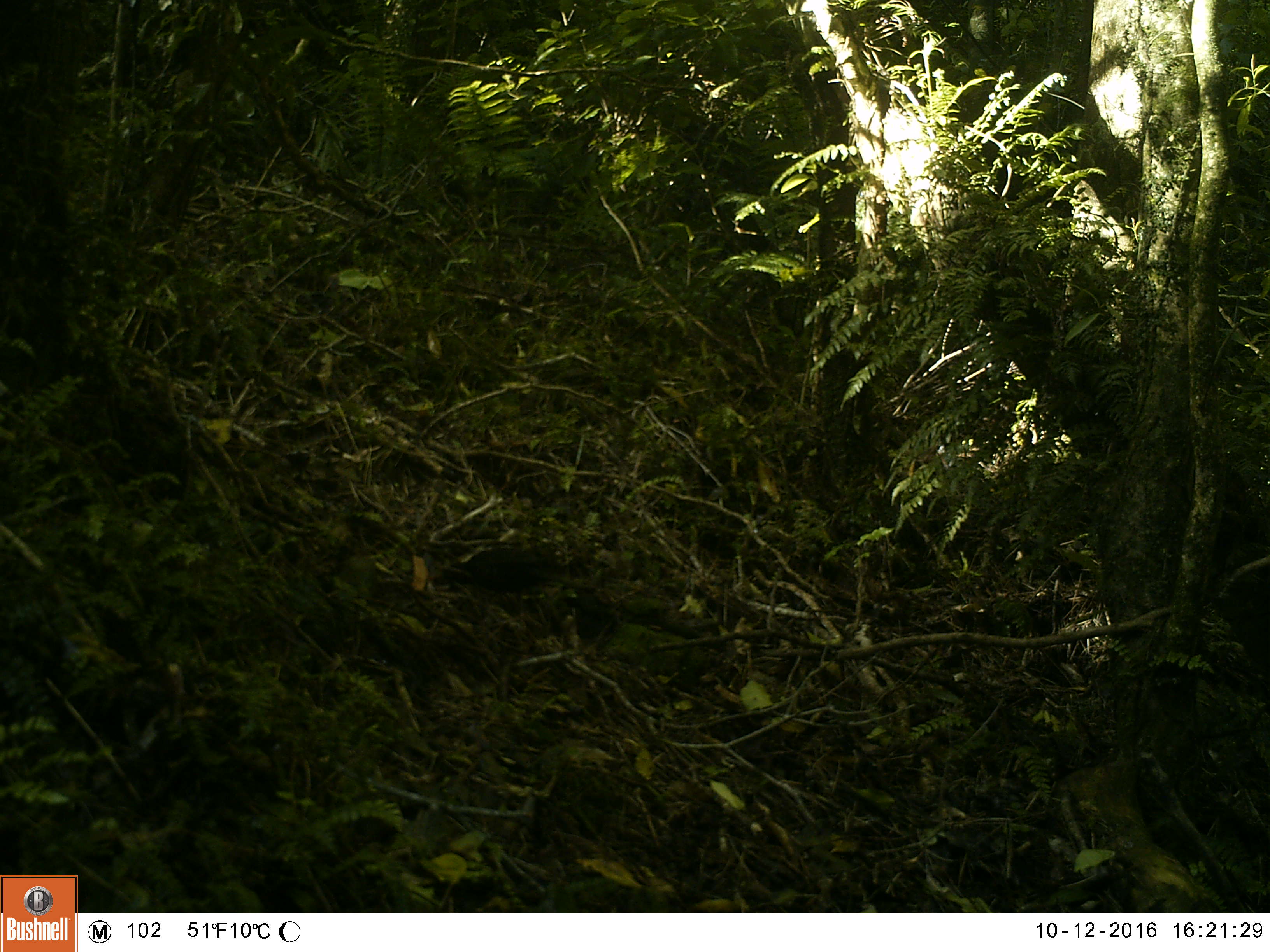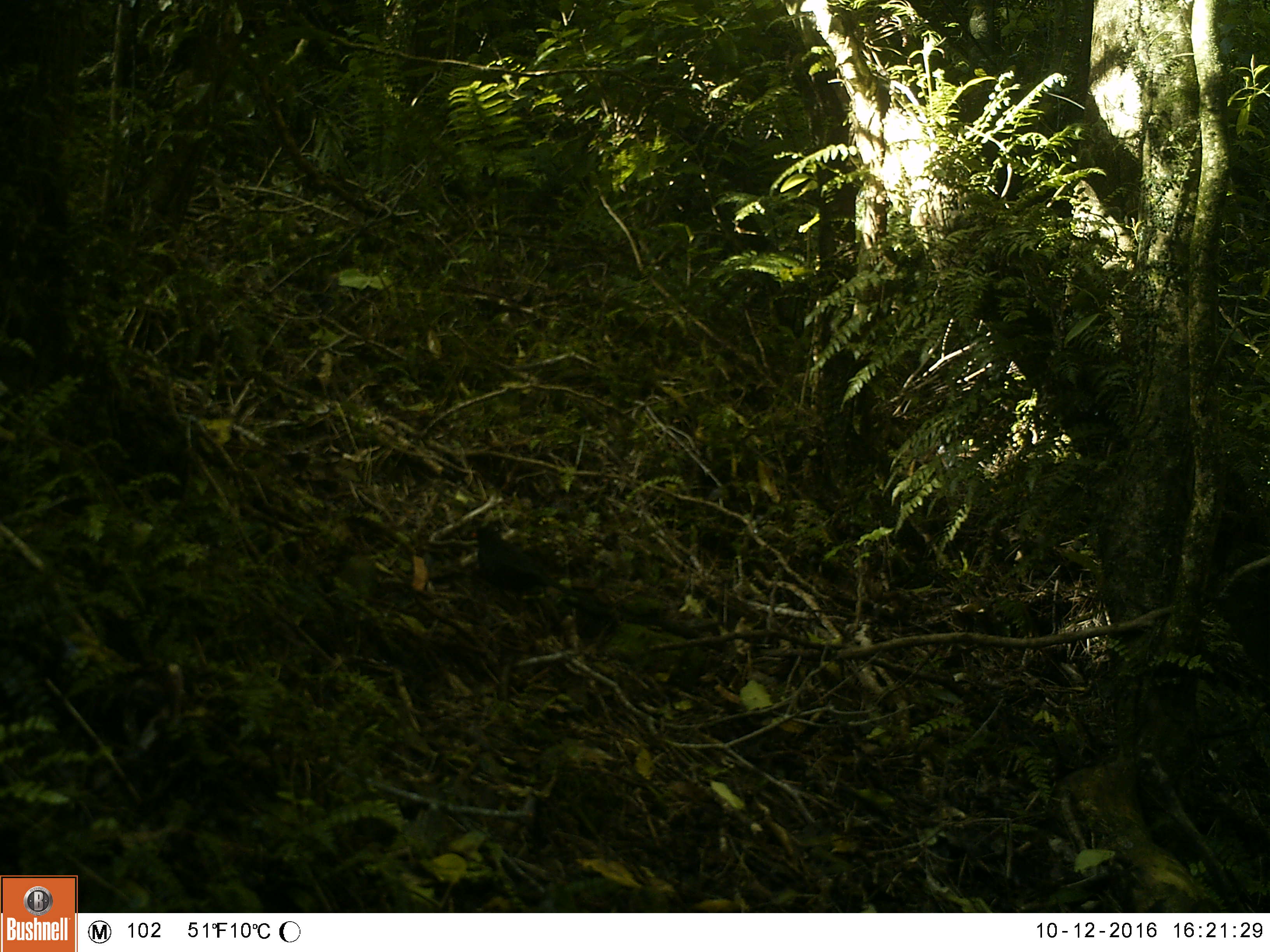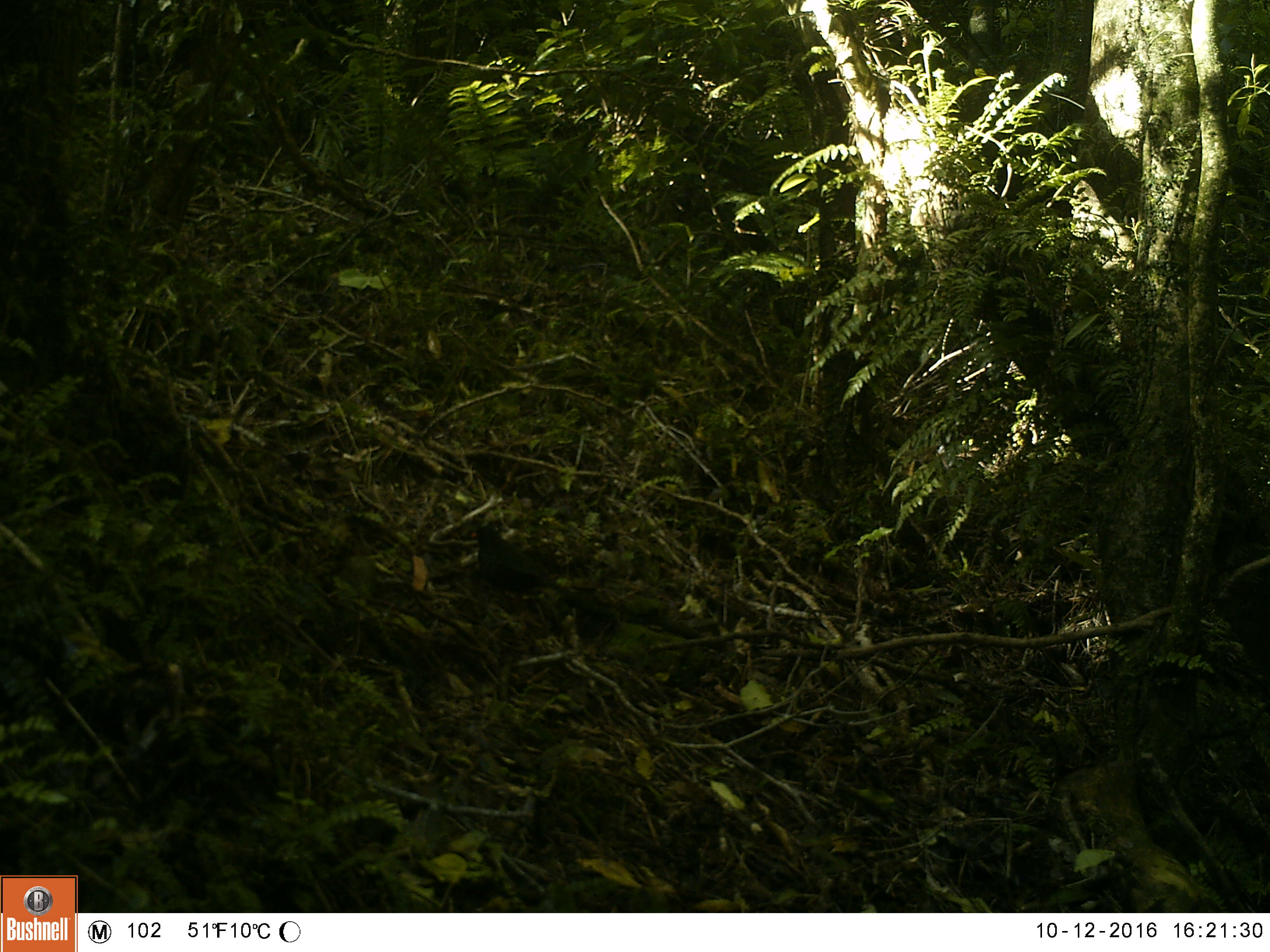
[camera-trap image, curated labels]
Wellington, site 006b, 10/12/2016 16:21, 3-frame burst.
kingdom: Animalia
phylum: Chordata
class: Aves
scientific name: Aves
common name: bird